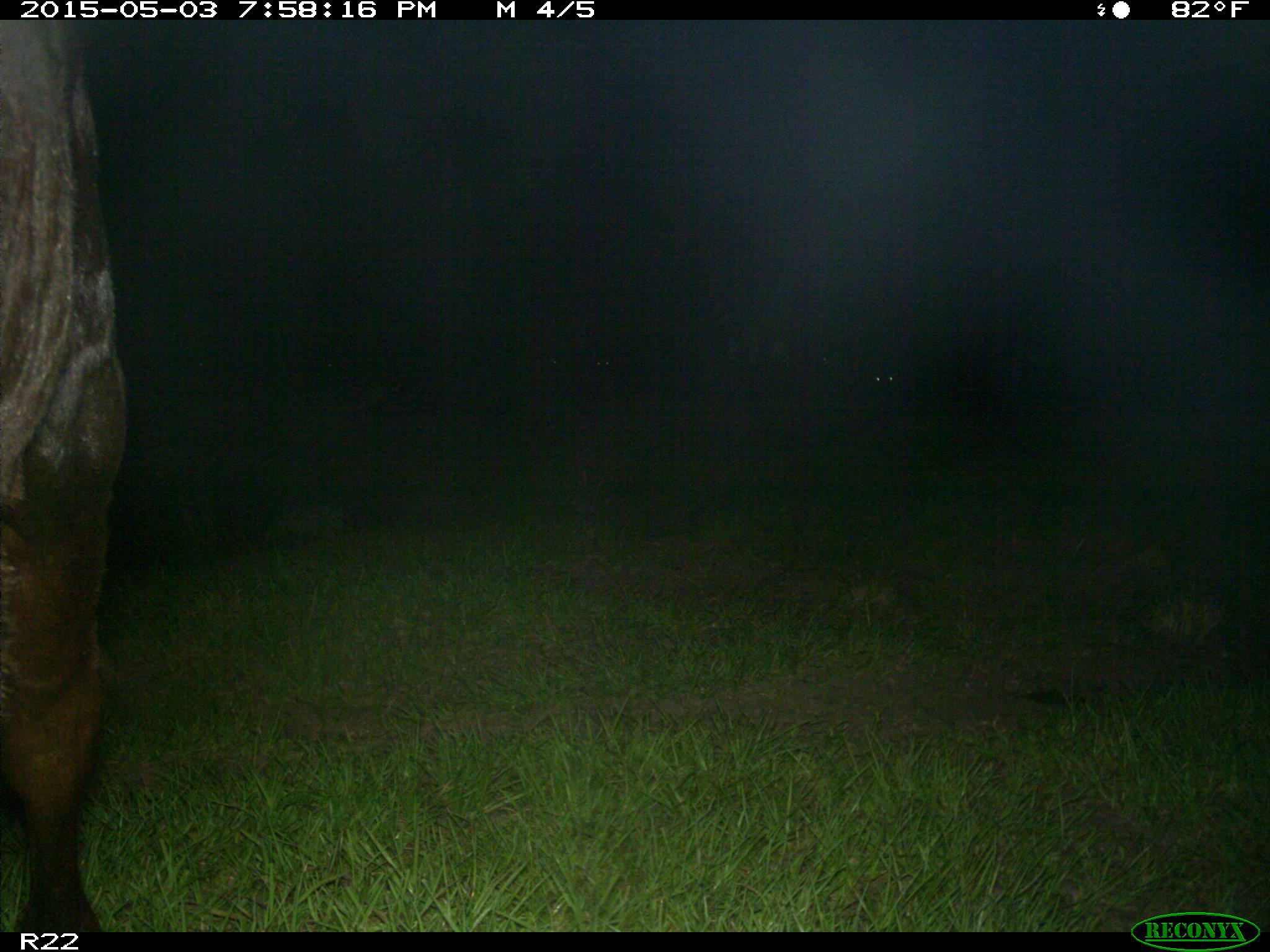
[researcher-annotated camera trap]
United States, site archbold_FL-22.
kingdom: Animalia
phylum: Chordata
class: Mammalia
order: Artiodactyla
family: Bovidae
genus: Bos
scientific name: Bos taurus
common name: domestic cow